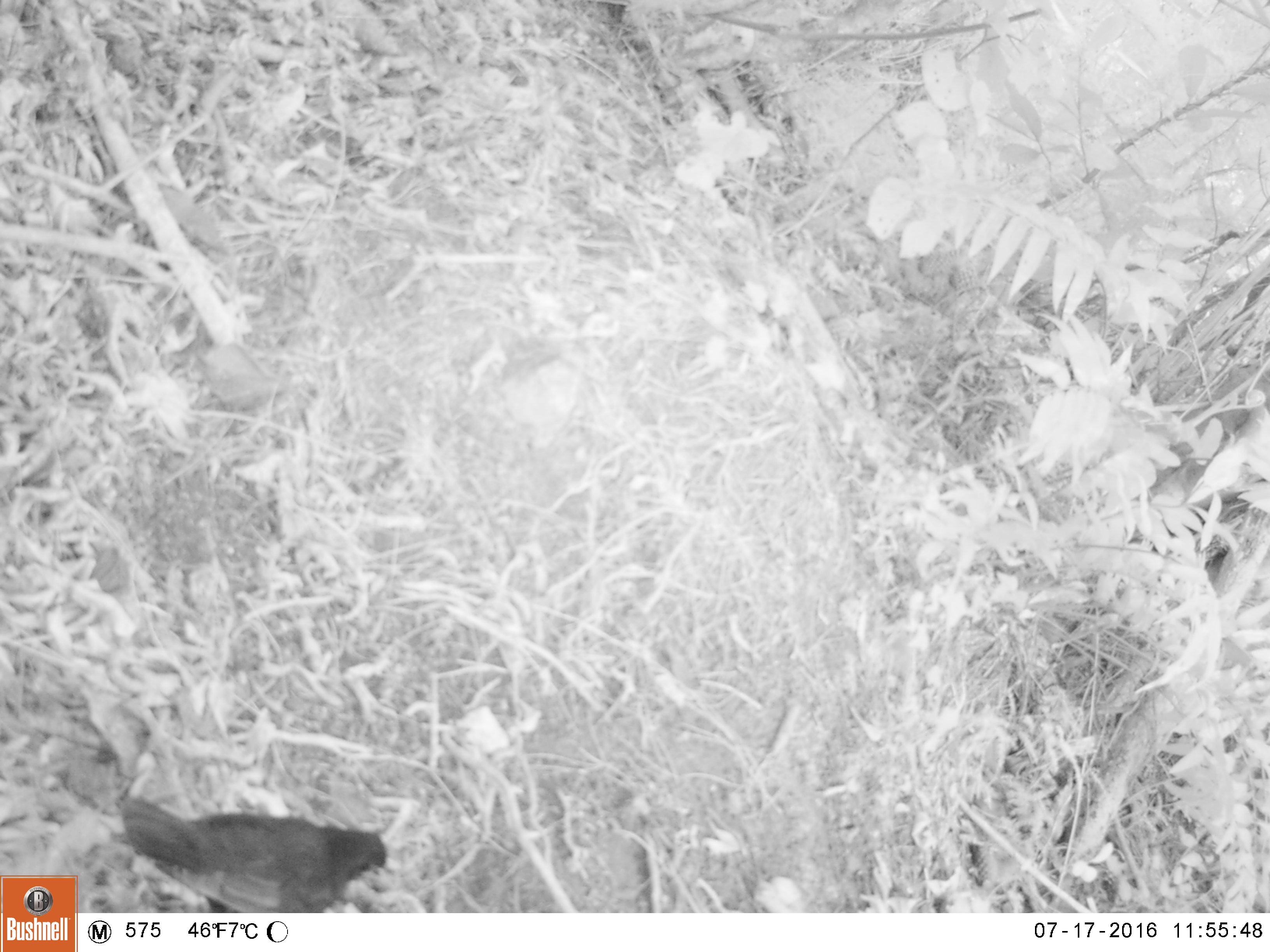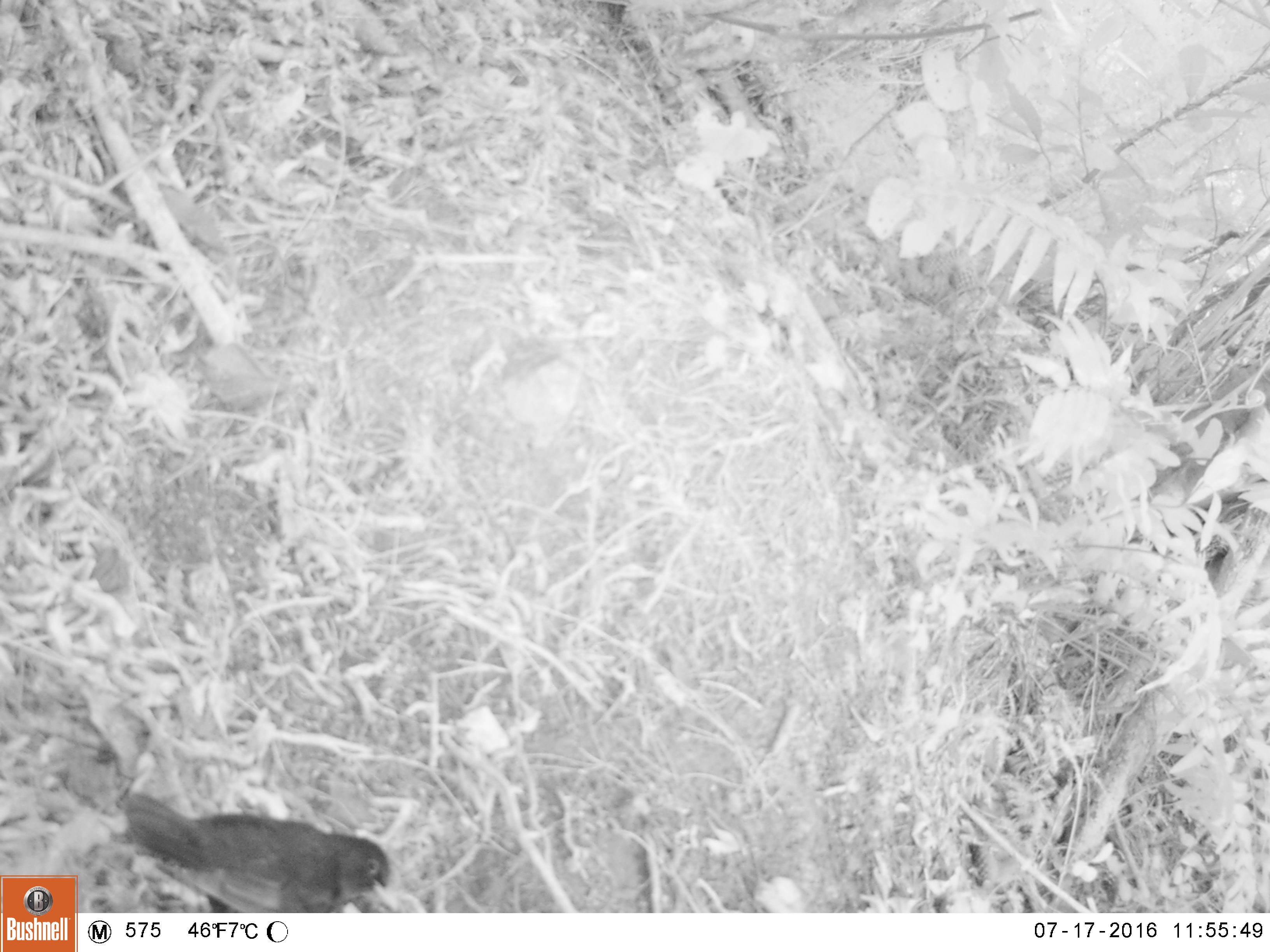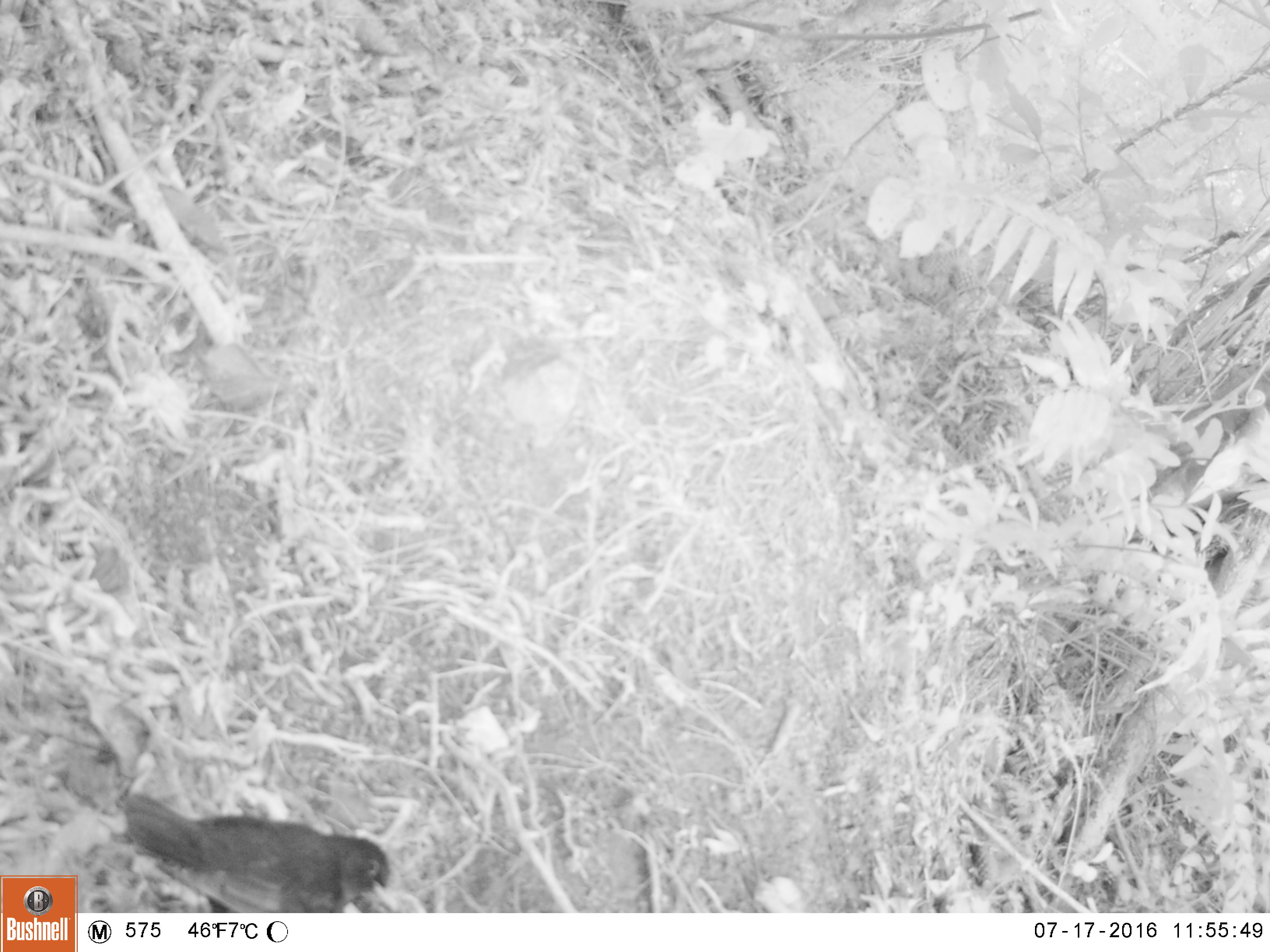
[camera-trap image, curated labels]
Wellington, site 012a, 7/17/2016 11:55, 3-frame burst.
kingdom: Animalia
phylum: Chordata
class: Aves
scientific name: Aves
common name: bird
Bird (Aves).